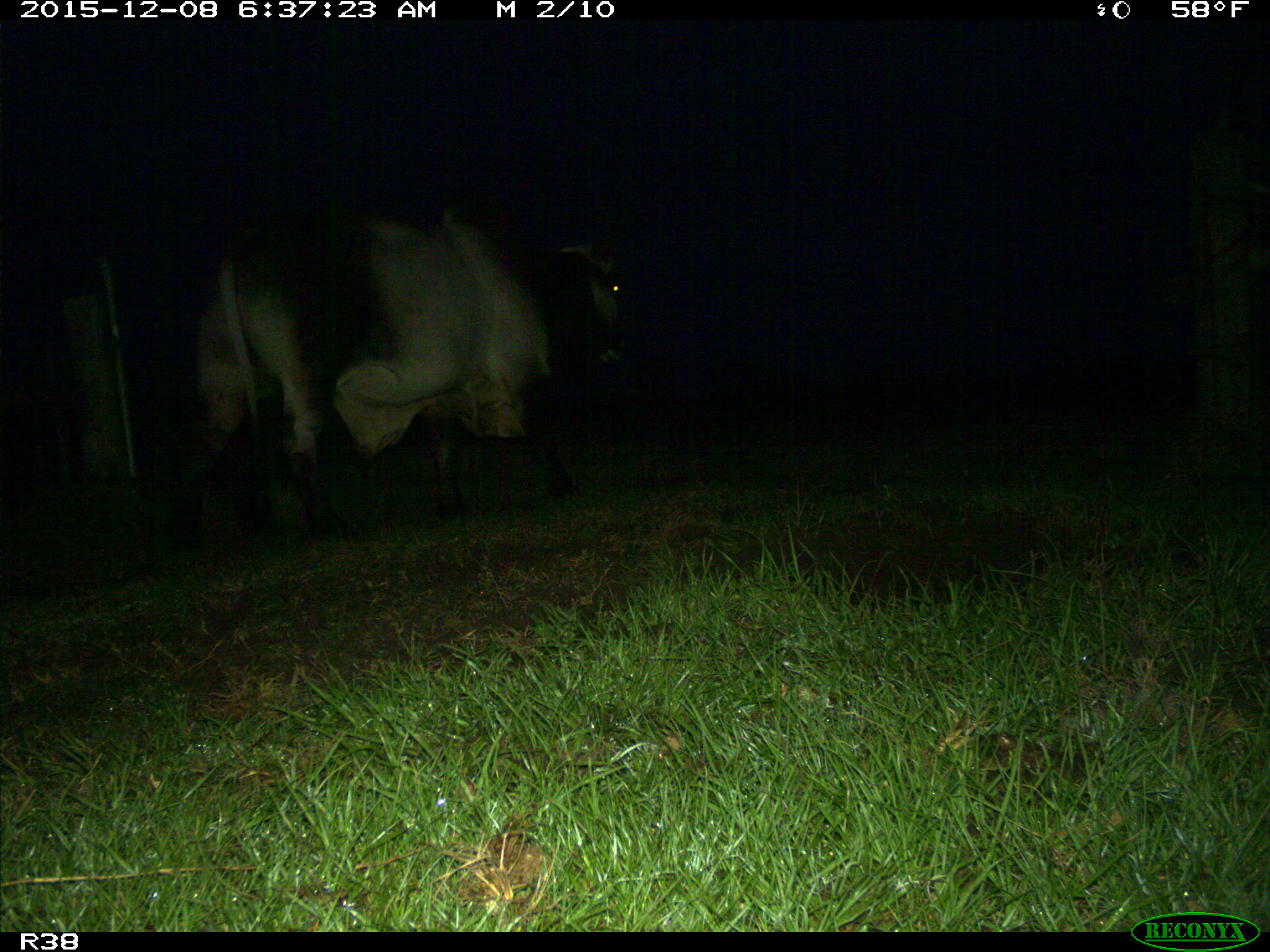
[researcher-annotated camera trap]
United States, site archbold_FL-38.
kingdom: Animalia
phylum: Chordata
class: Mammalia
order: Artiodactyla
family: Bovidae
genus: Bos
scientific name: Bos taurus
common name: domestic cow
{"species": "Bos taurus (domestic cow)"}